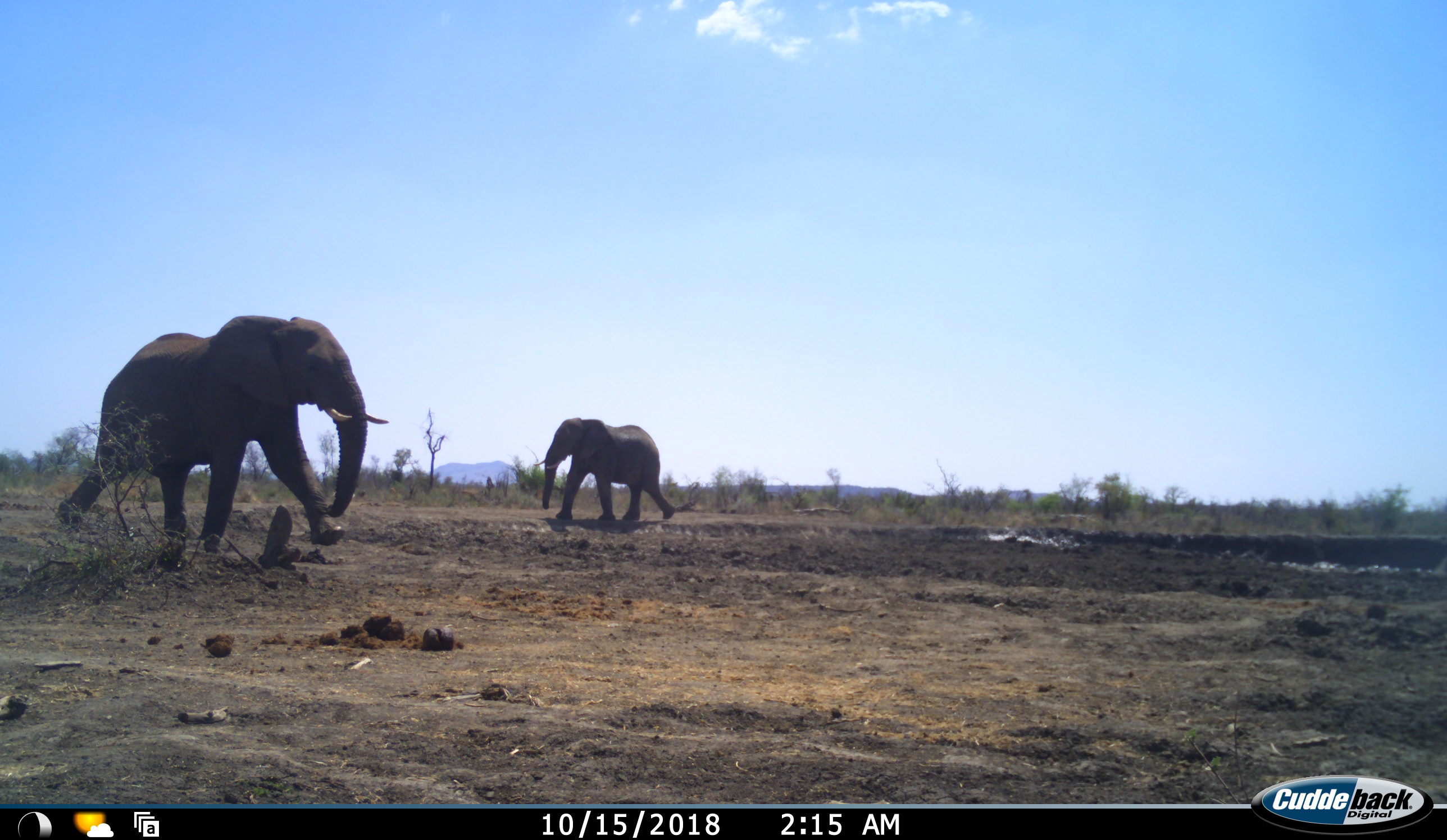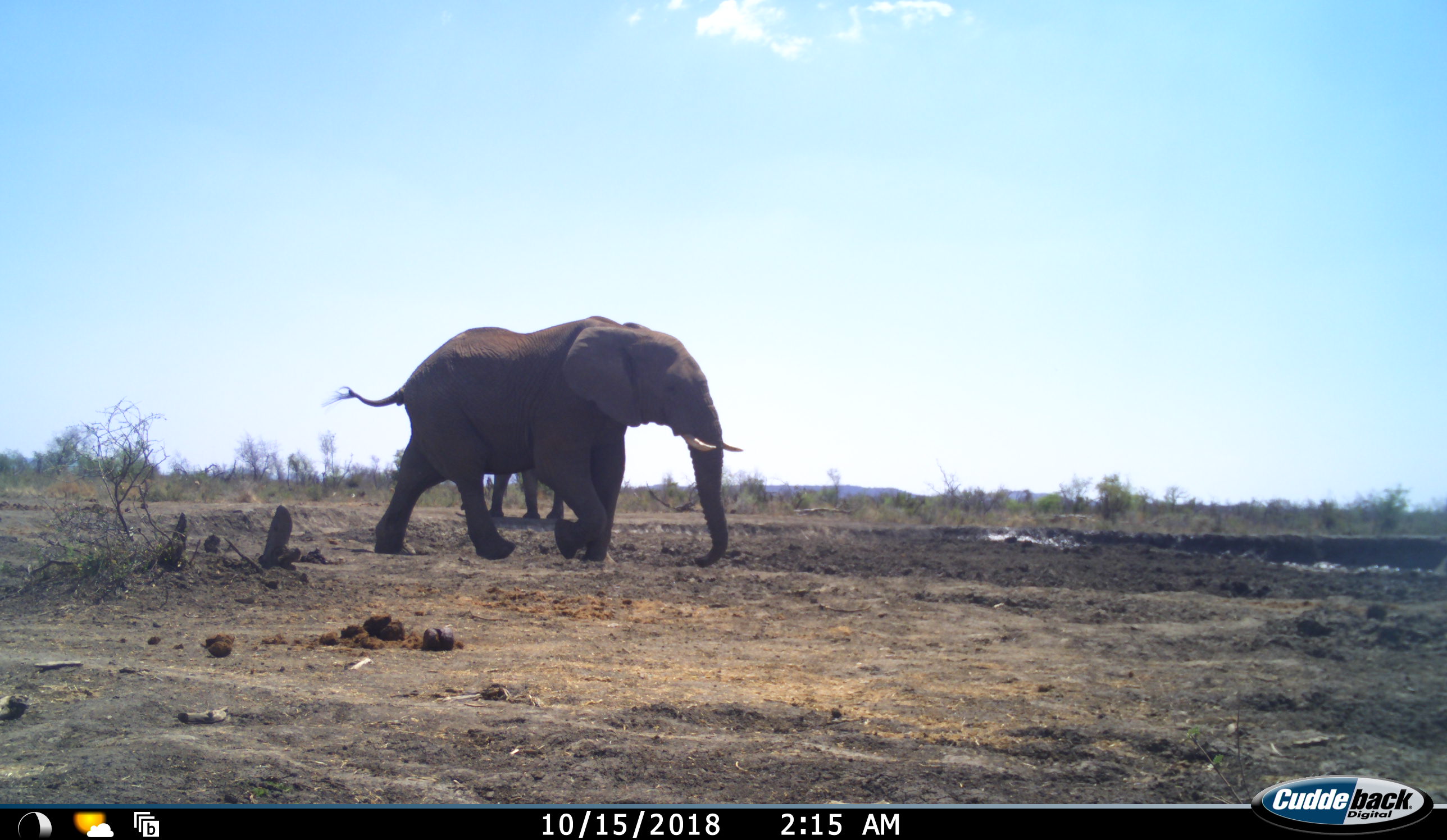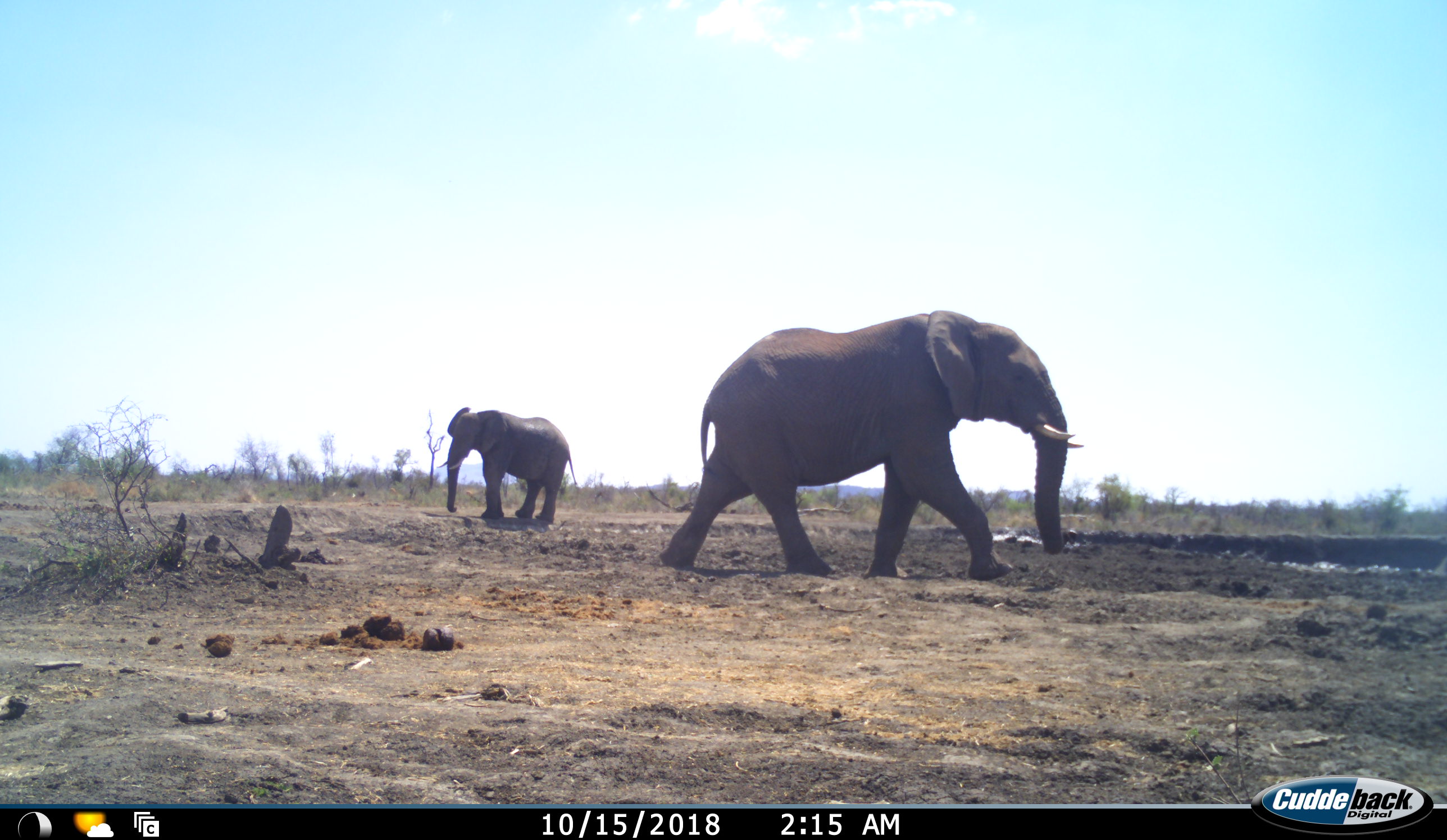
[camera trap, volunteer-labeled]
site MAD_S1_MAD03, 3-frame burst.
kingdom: Animalia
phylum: Chordata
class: Mammalia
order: Proboscidea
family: Elephantidae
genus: Loxodonta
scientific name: Loxodonta africana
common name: african bush elephant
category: elephant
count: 2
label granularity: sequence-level